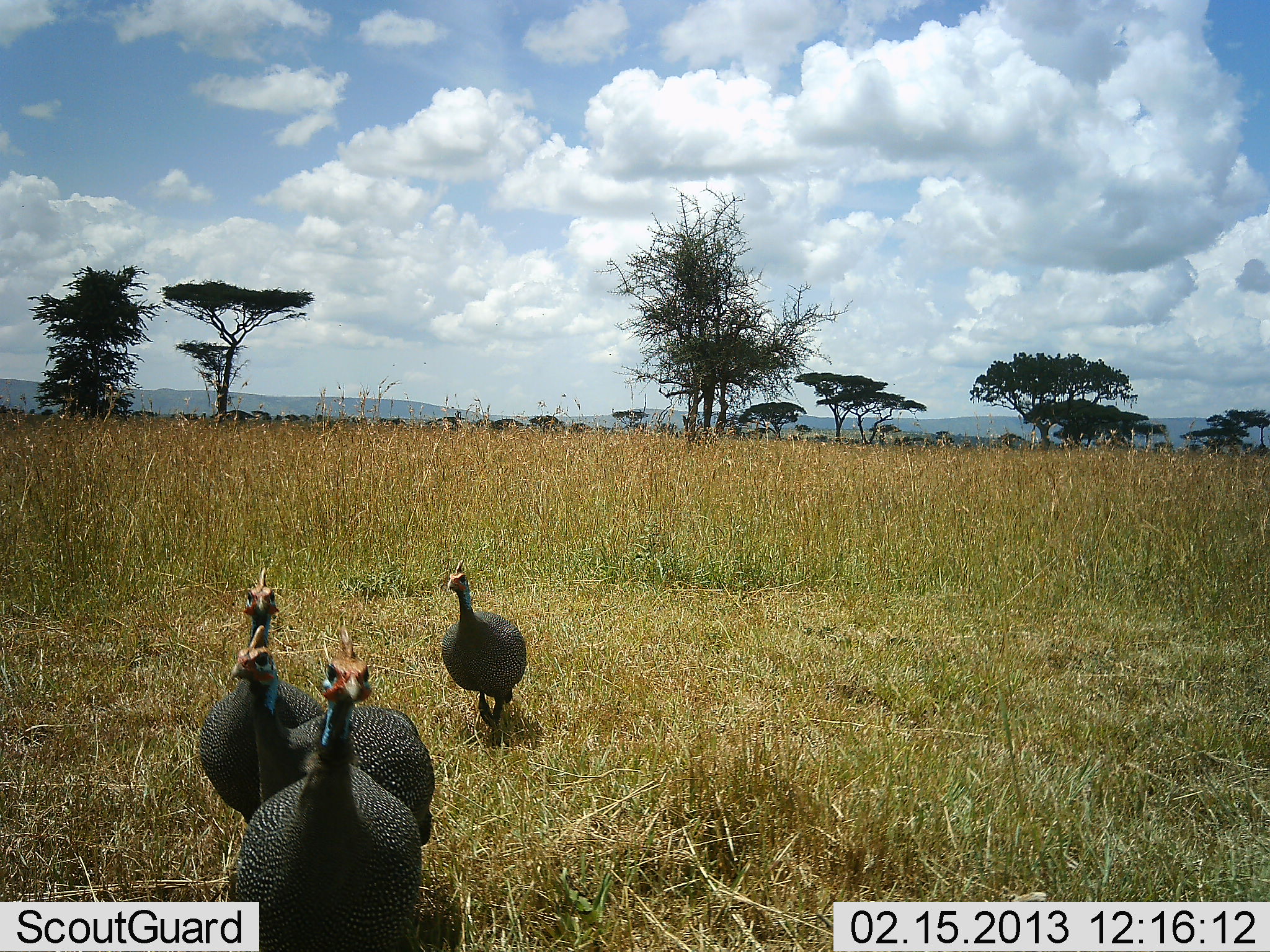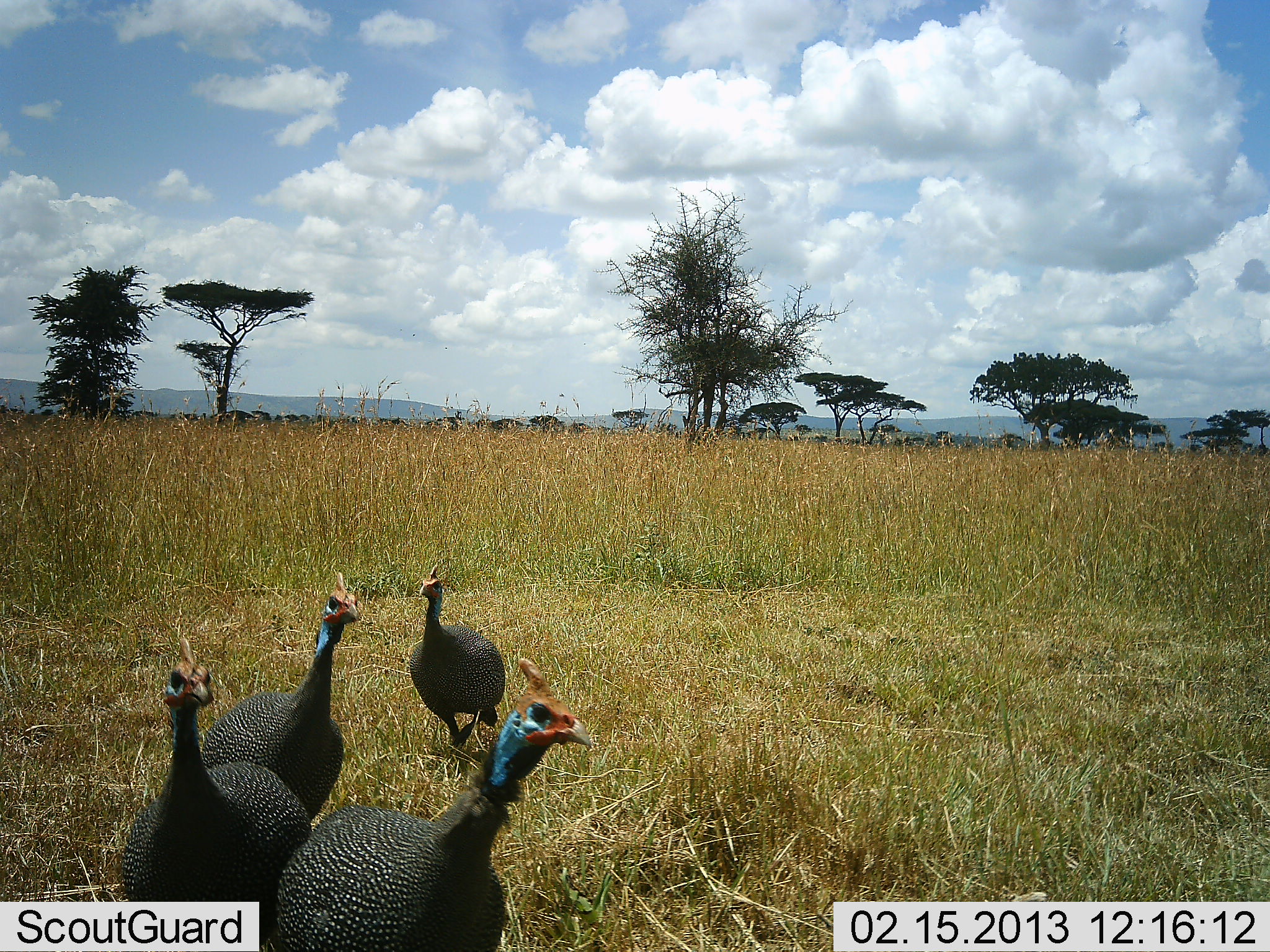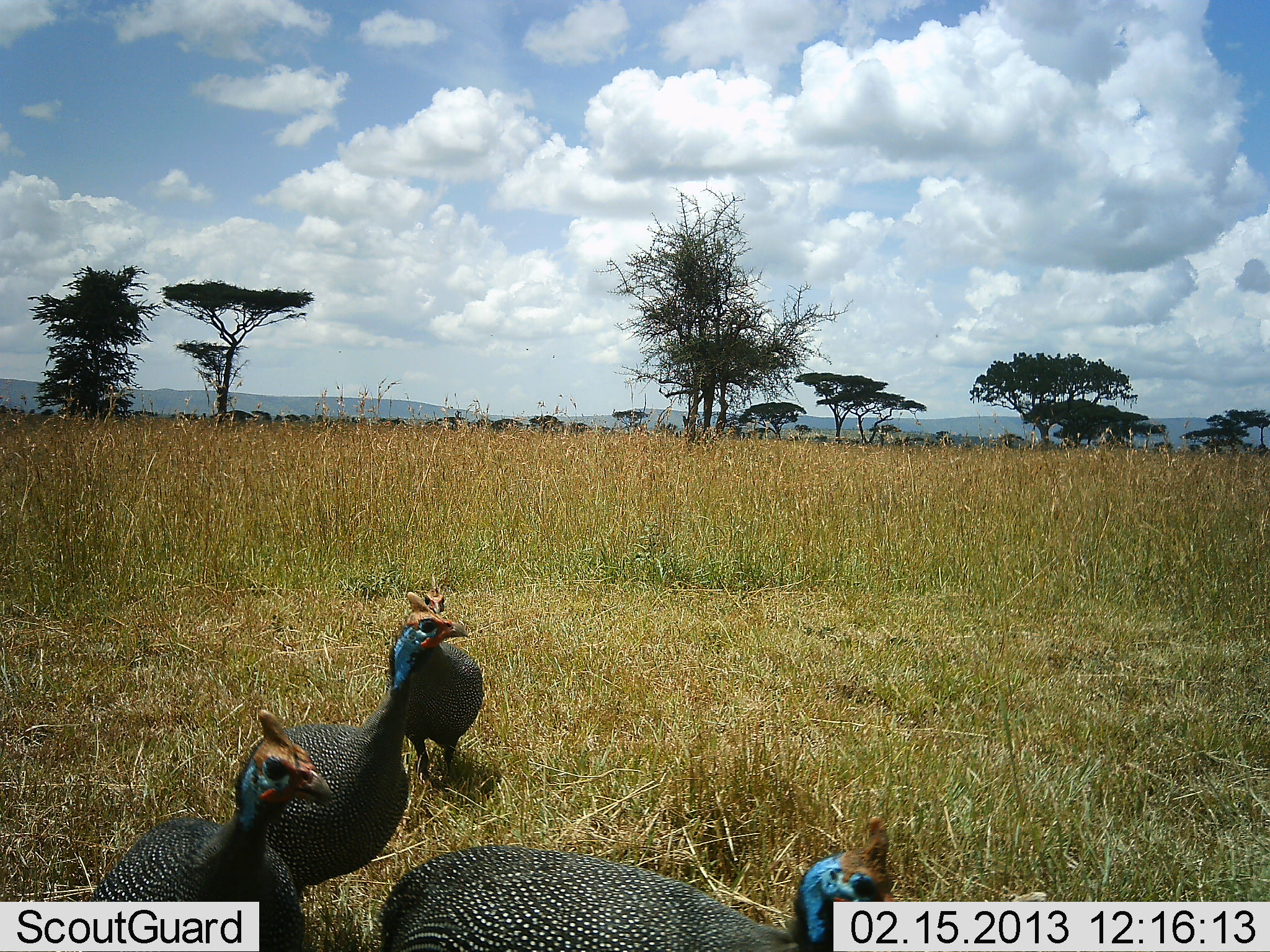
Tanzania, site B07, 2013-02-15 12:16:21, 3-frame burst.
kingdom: Animalia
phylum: Chordata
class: Aves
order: Galliformes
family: Numididae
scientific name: Numididae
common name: guinea fowl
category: guineafowl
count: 4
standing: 3%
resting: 0%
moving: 97%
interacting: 3%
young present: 0%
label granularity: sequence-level